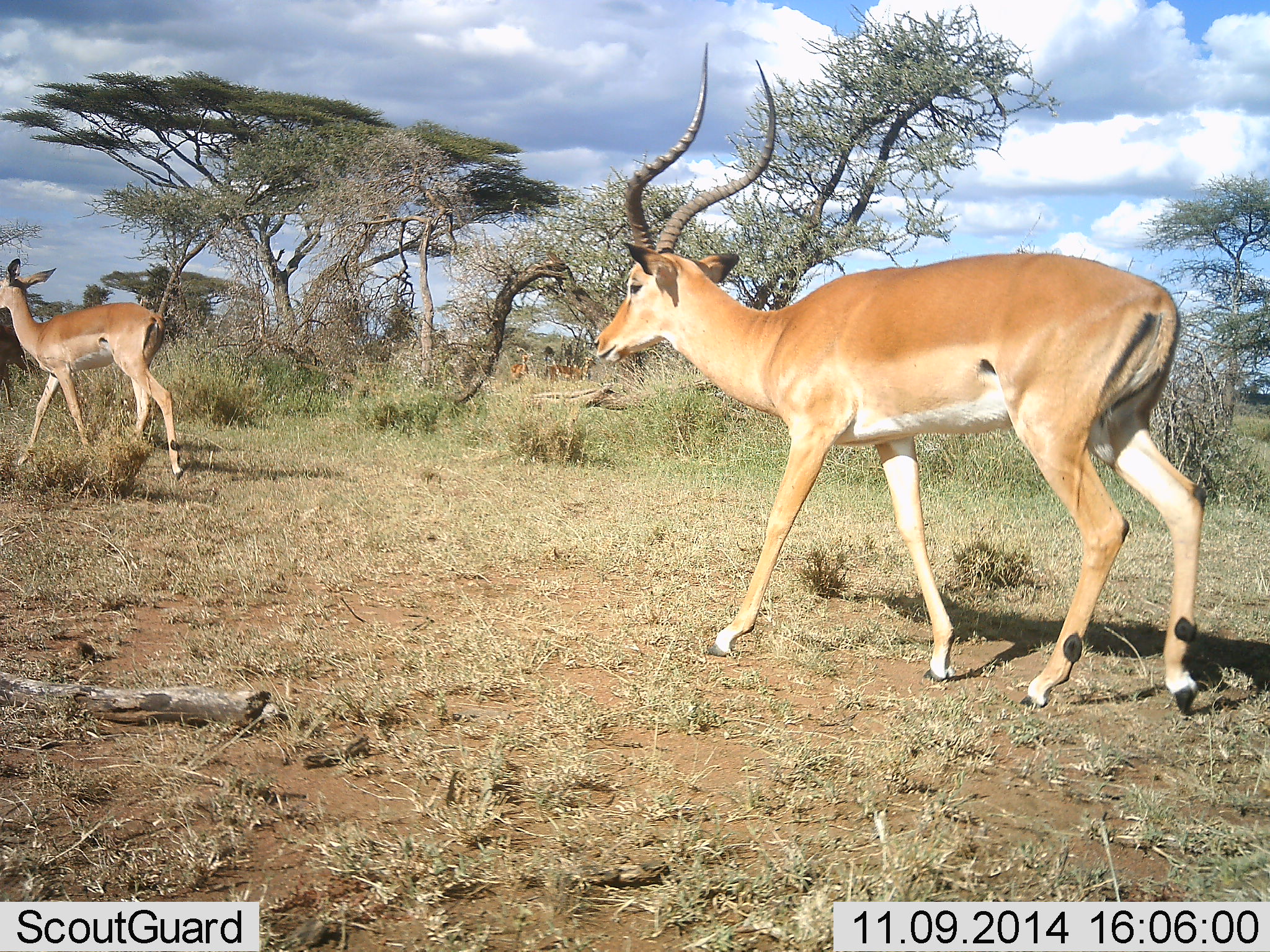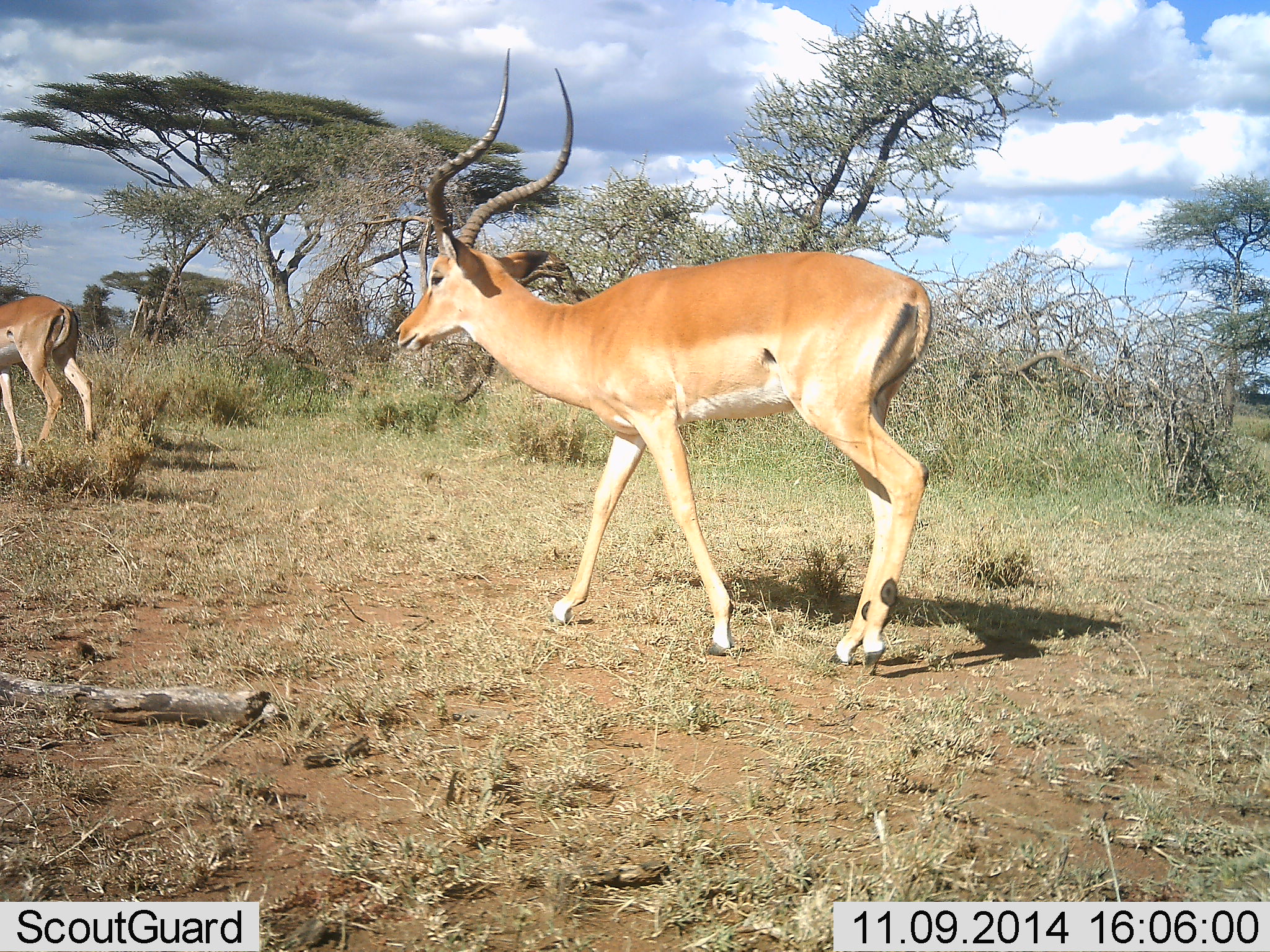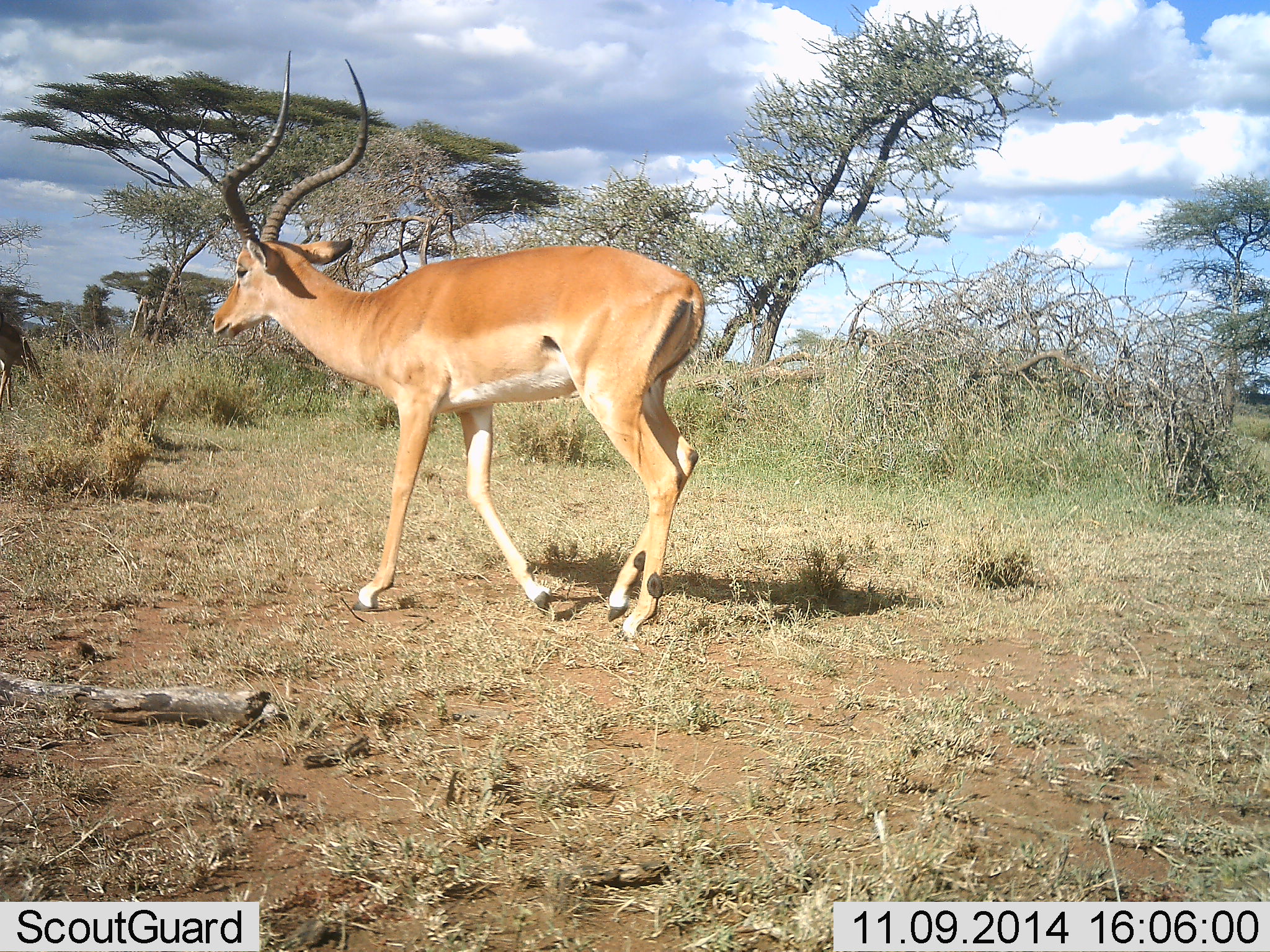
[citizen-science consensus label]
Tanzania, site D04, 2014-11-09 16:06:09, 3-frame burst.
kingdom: Animalia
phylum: Chordata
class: Mammalia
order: Artiodactyla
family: Bovidae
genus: Aepyceros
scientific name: Aepyceros melampus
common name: impala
Impala (Aepyceros melampus), count 2. Behavior (volunteer vote fractions): standing 20%, resting 0%, moving 100%, interacting 0%. Young present (vote fraction): 0%. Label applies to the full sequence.